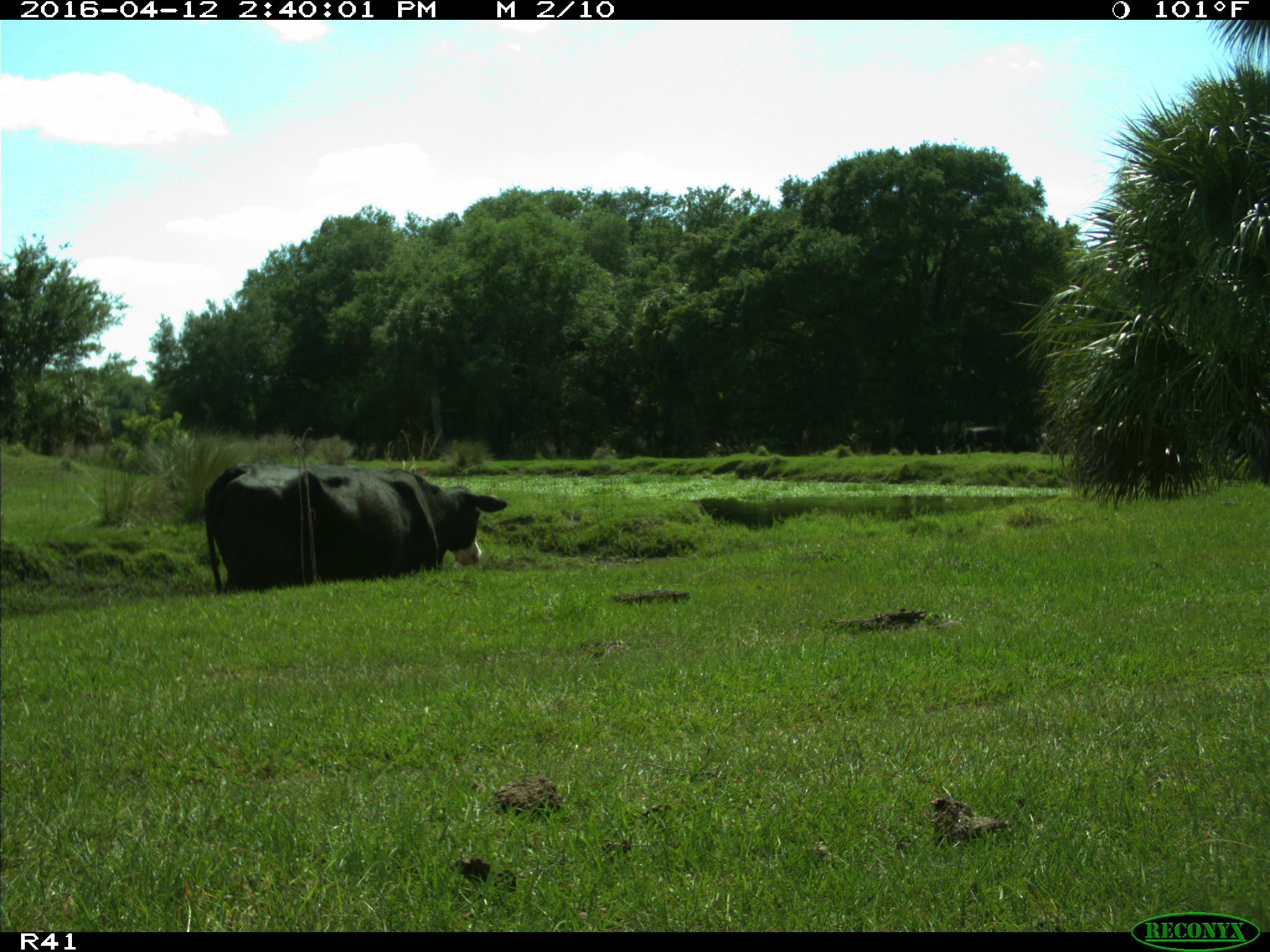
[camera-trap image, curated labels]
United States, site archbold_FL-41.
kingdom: Animalia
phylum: Chordata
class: Mammalia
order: Artiodactyla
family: Bovidae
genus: Bos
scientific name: Bos taurus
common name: domestic cow